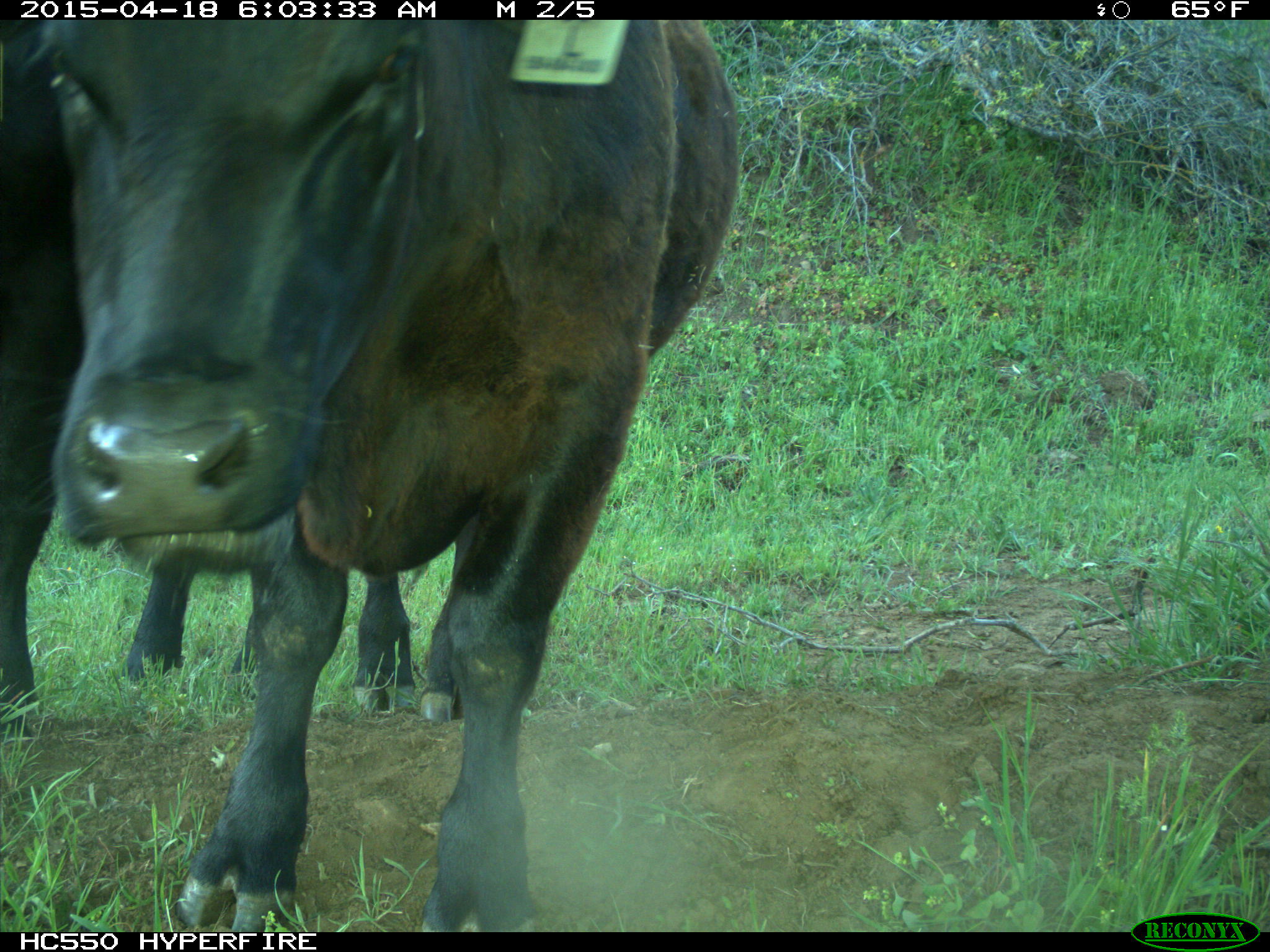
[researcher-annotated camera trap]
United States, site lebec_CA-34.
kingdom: Animalia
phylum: Chordata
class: Mammalia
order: Artiodactyla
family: Bovidae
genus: Bos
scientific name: Bos taurus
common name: domestic cow